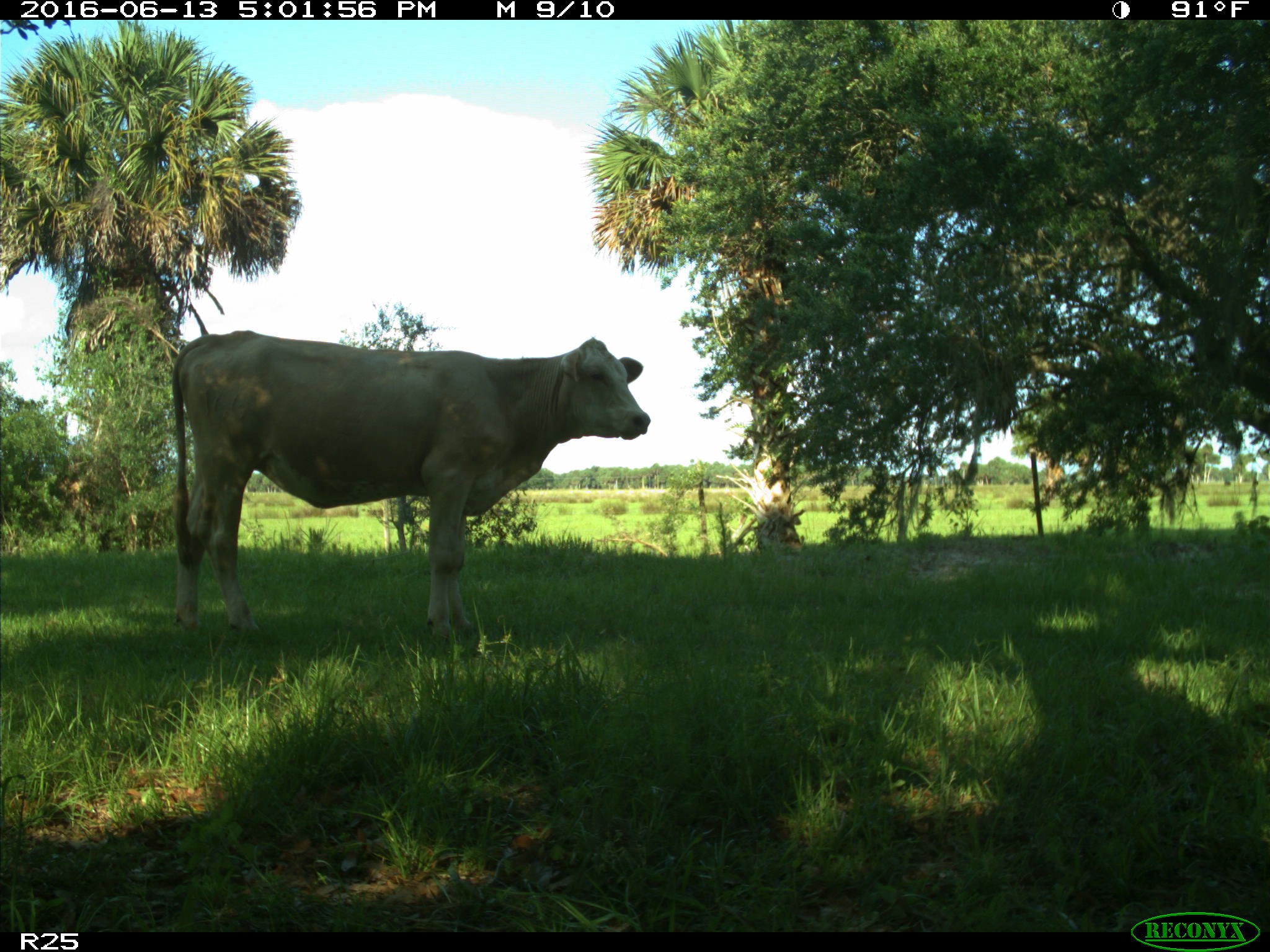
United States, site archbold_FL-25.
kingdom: Animalia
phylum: Chordata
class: Mammalia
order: Artiodactyla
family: Bovidae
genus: Bos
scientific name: Bos taurus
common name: domestic cow